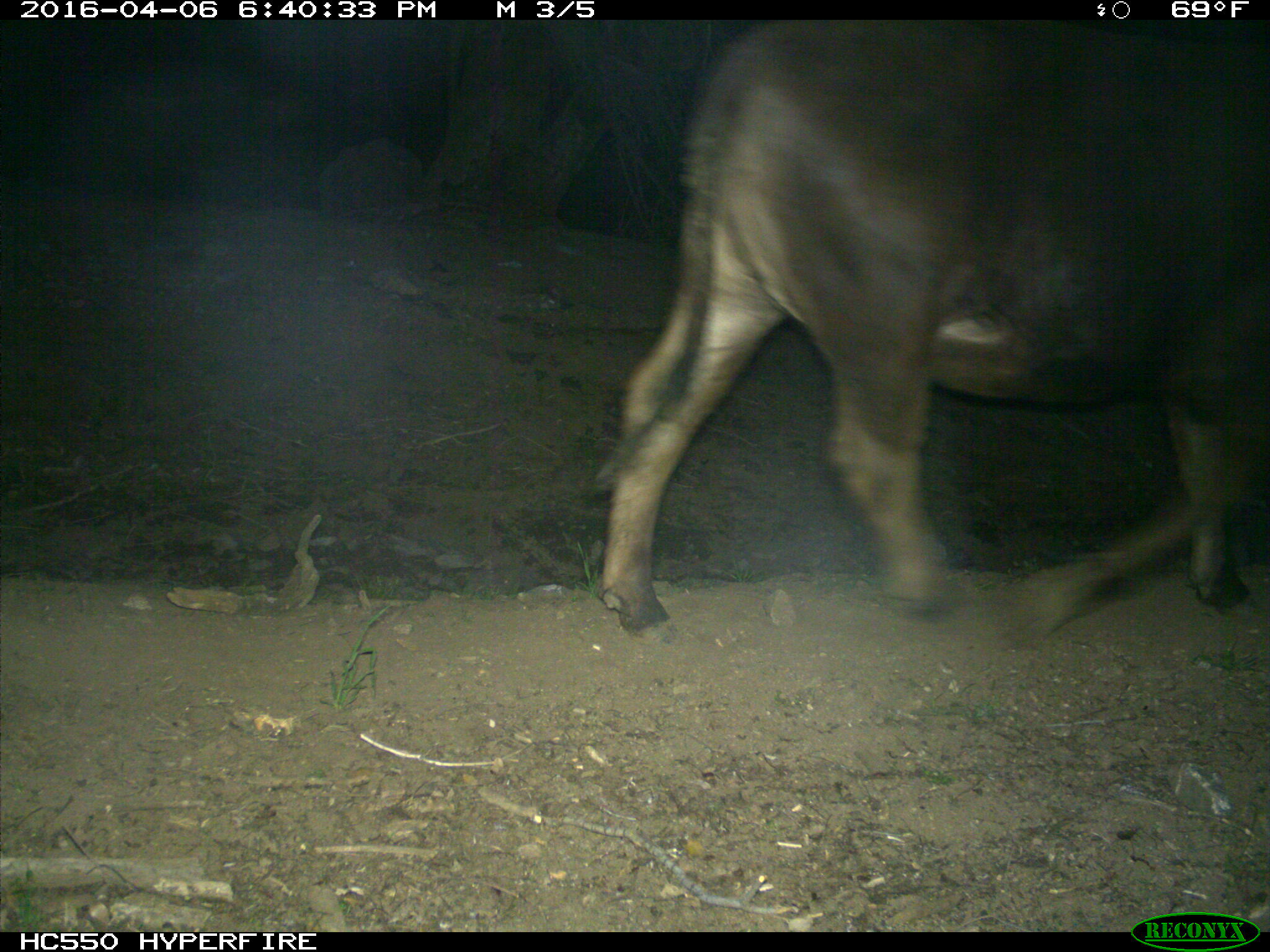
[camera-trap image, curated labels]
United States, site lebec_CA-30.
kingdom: Animalia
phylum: Chordata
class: Mammalia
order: Artiodactyla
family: Bovidae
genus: Bos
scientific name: Bos taurus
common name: domestic cow